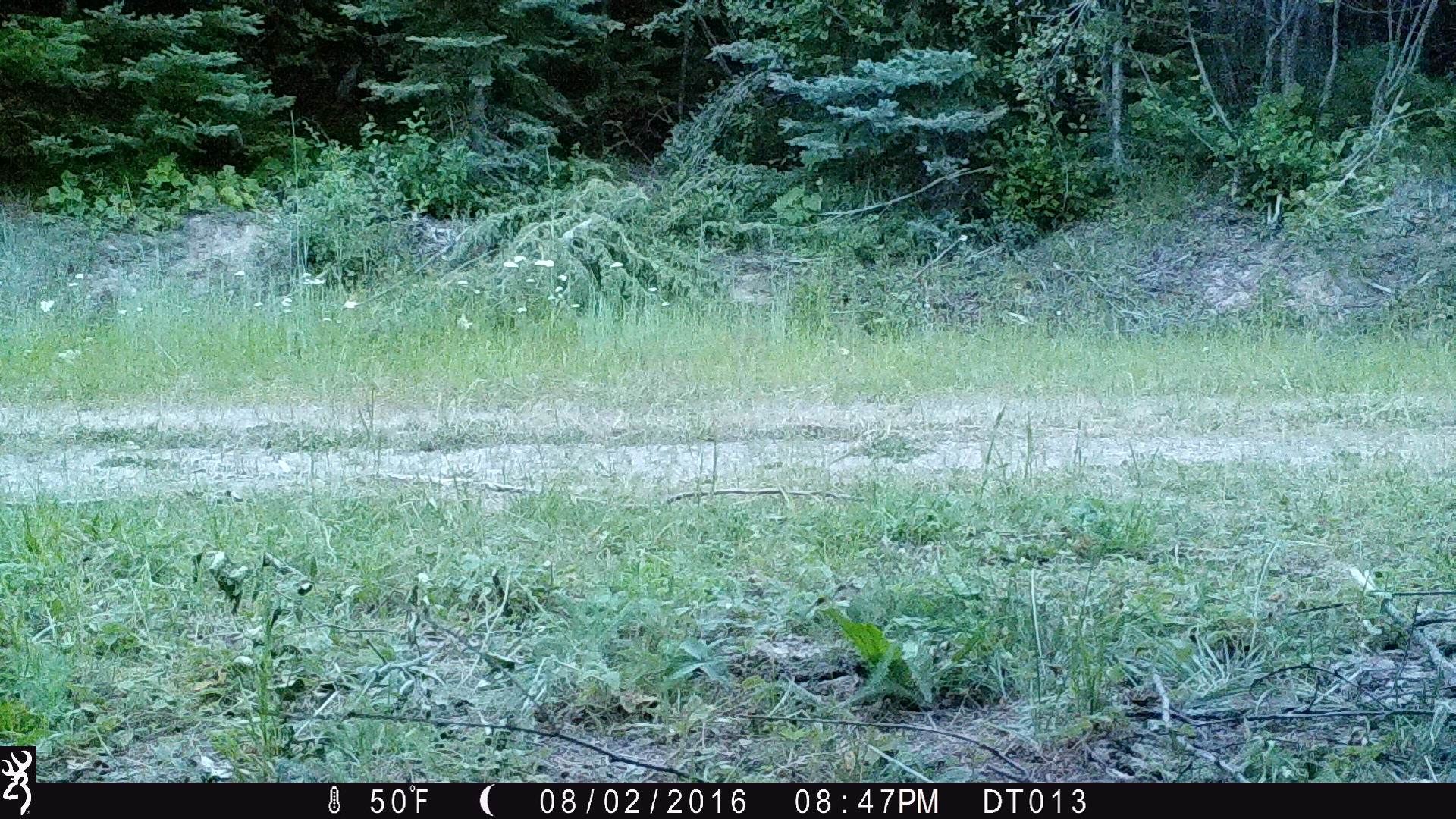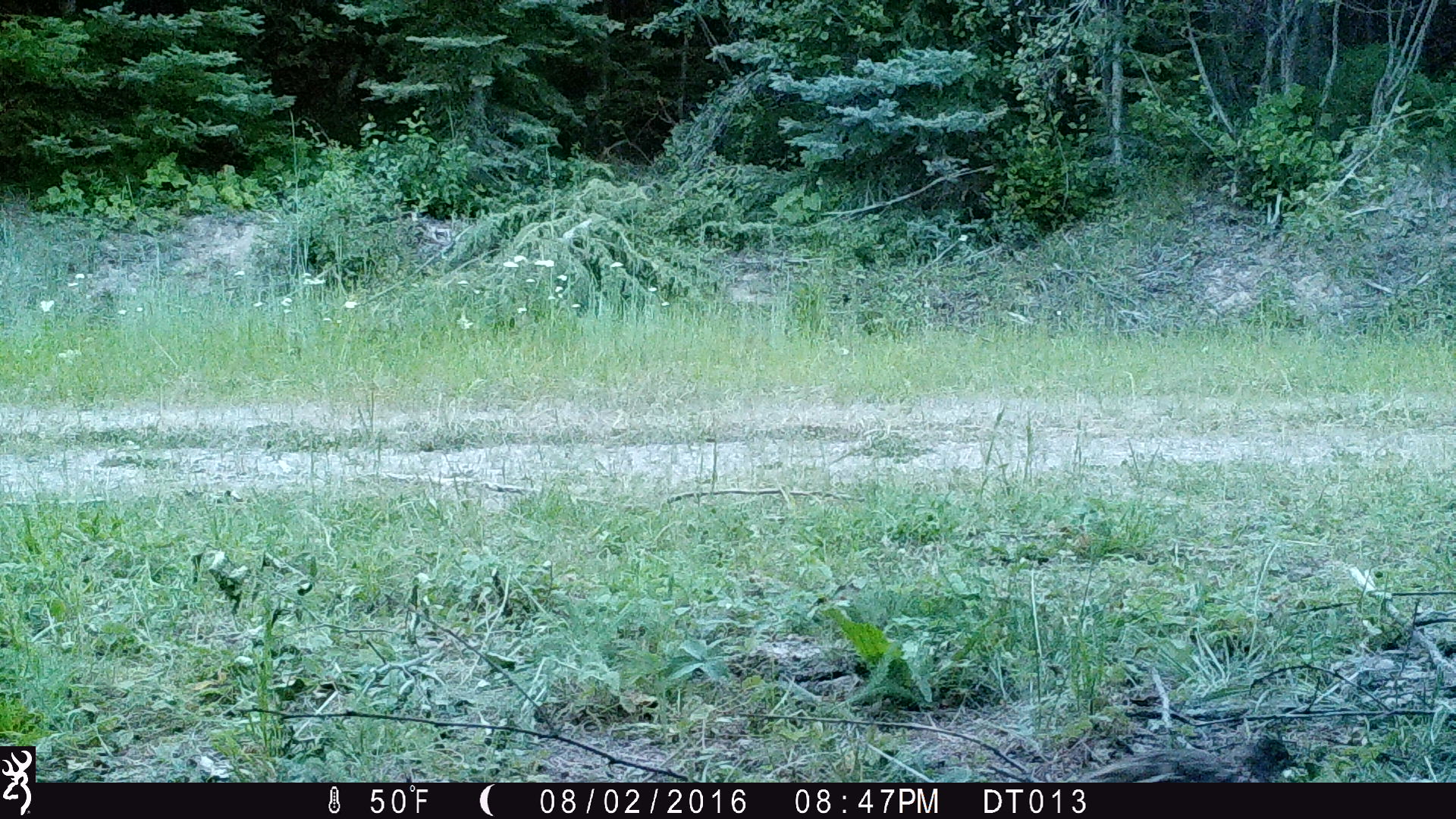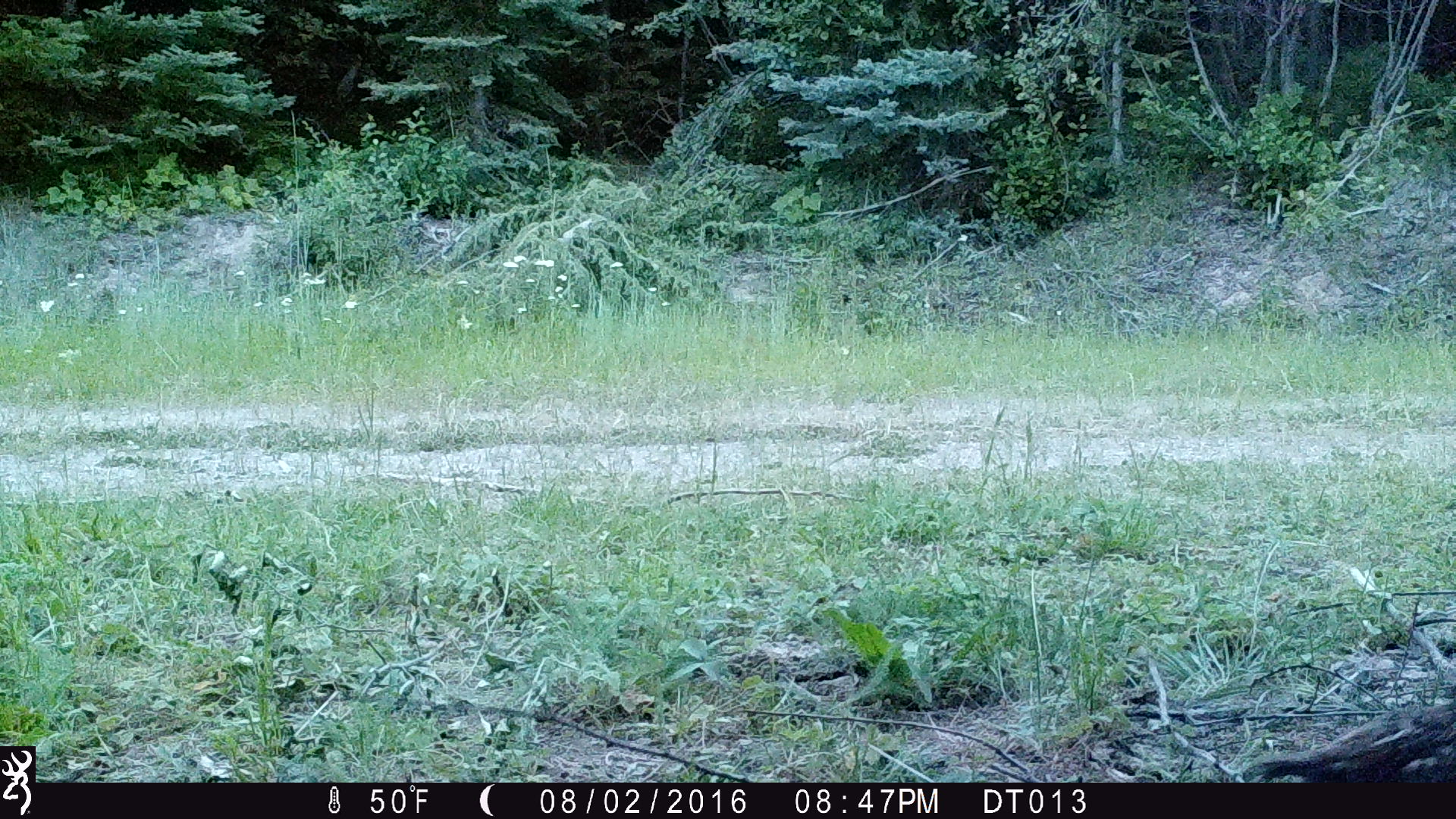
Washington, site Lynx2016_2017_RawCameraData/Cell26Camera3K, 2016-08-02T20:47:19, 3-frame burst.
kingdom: Animalia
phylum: Chordata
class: Aves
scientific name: Aves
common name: birds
Aves (birds). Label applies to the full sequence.